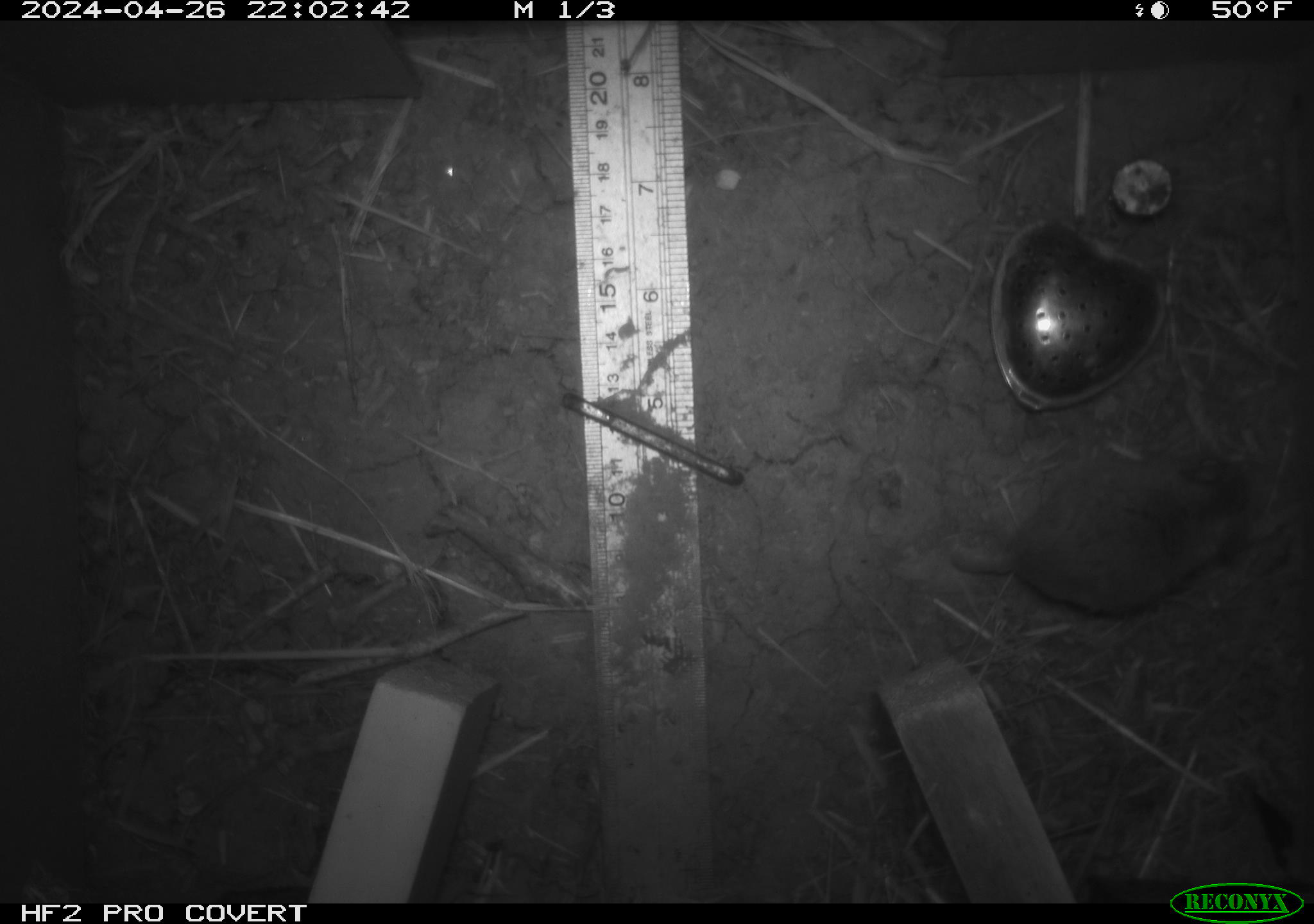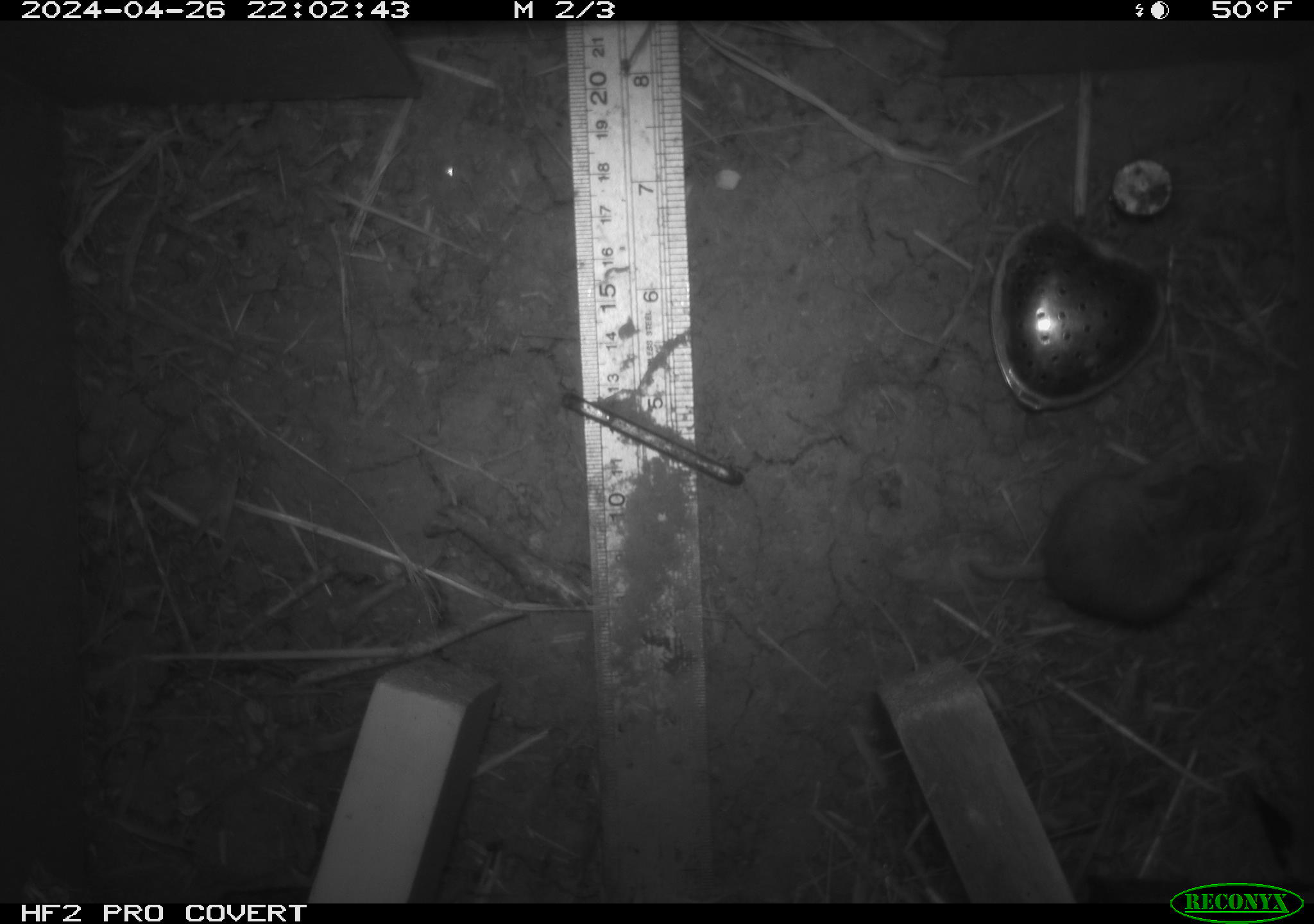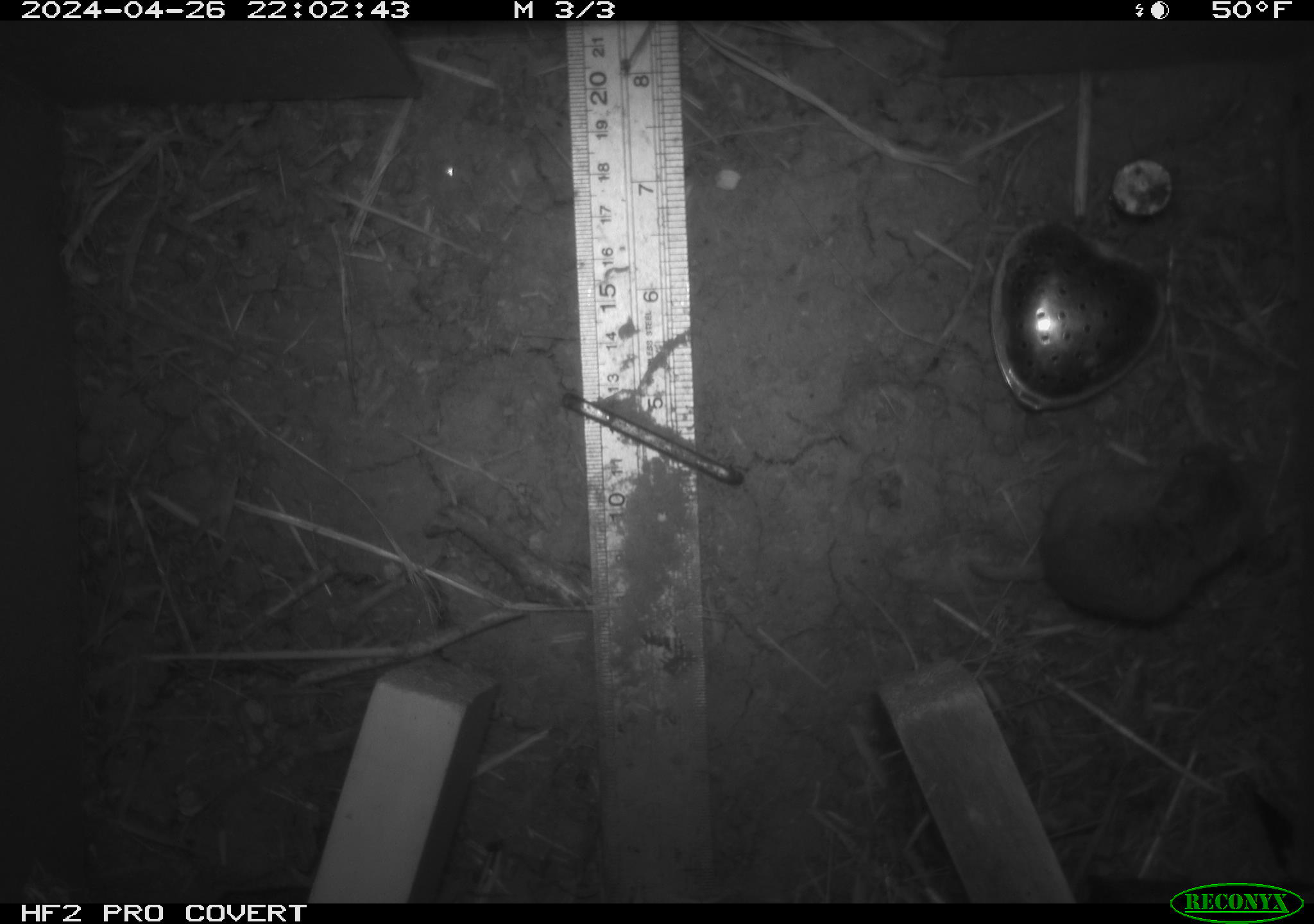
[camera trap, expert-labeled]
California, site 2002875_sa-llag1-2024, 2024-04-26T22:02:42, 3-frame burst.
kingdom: Animalia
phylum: Chordata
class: Mammalia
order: Rodentia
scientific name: Rodentia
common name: mouse species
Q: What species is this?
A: Mouse species (Rodentia).